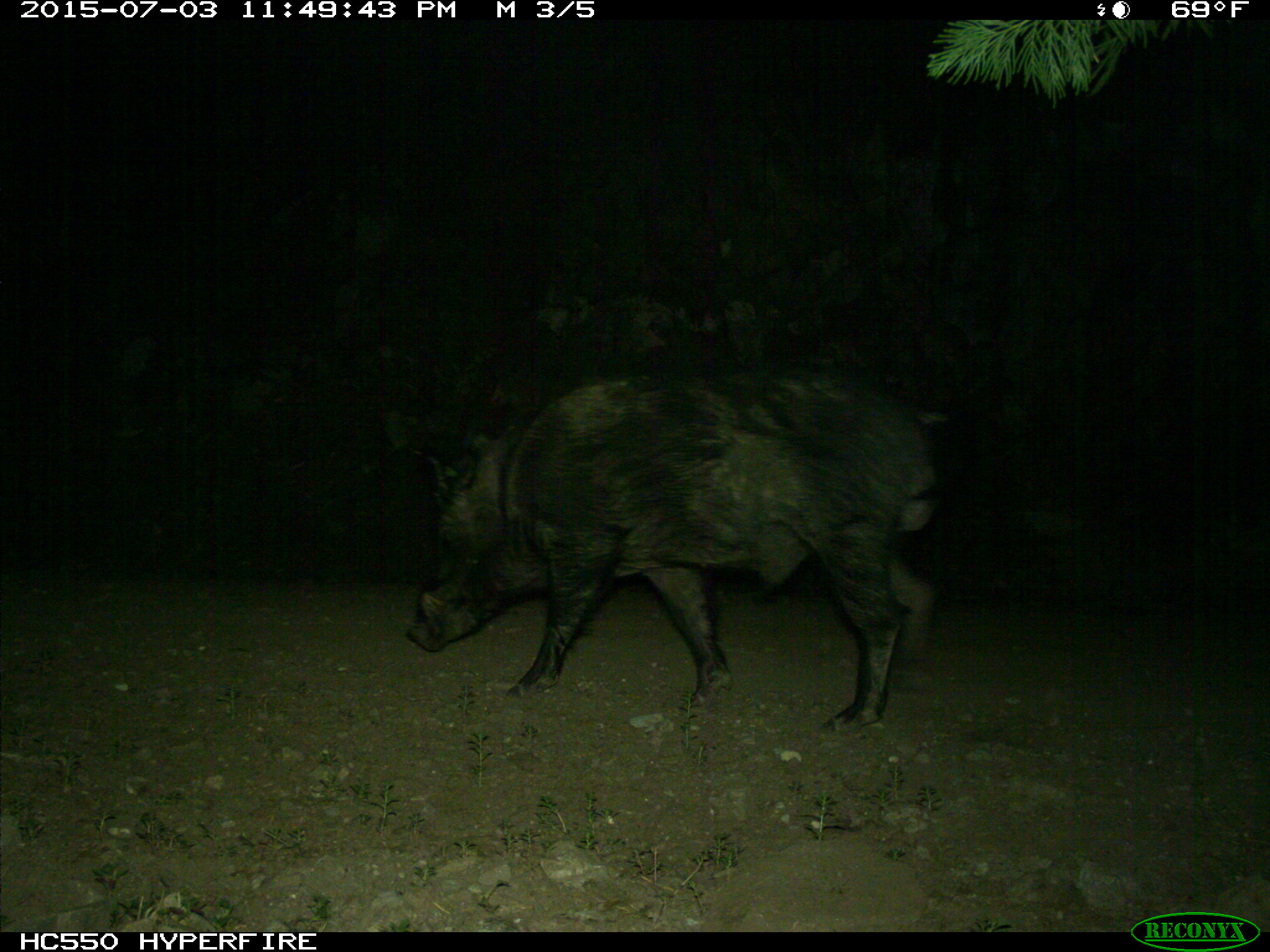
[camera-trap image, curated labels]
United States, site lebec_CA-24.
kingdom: Animalia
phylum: Chordata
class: Mammalia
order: Artiodactyla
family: Suidae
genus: Sus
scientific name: Sus scrofa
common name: wild boar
Sus scrofa (wild boar).